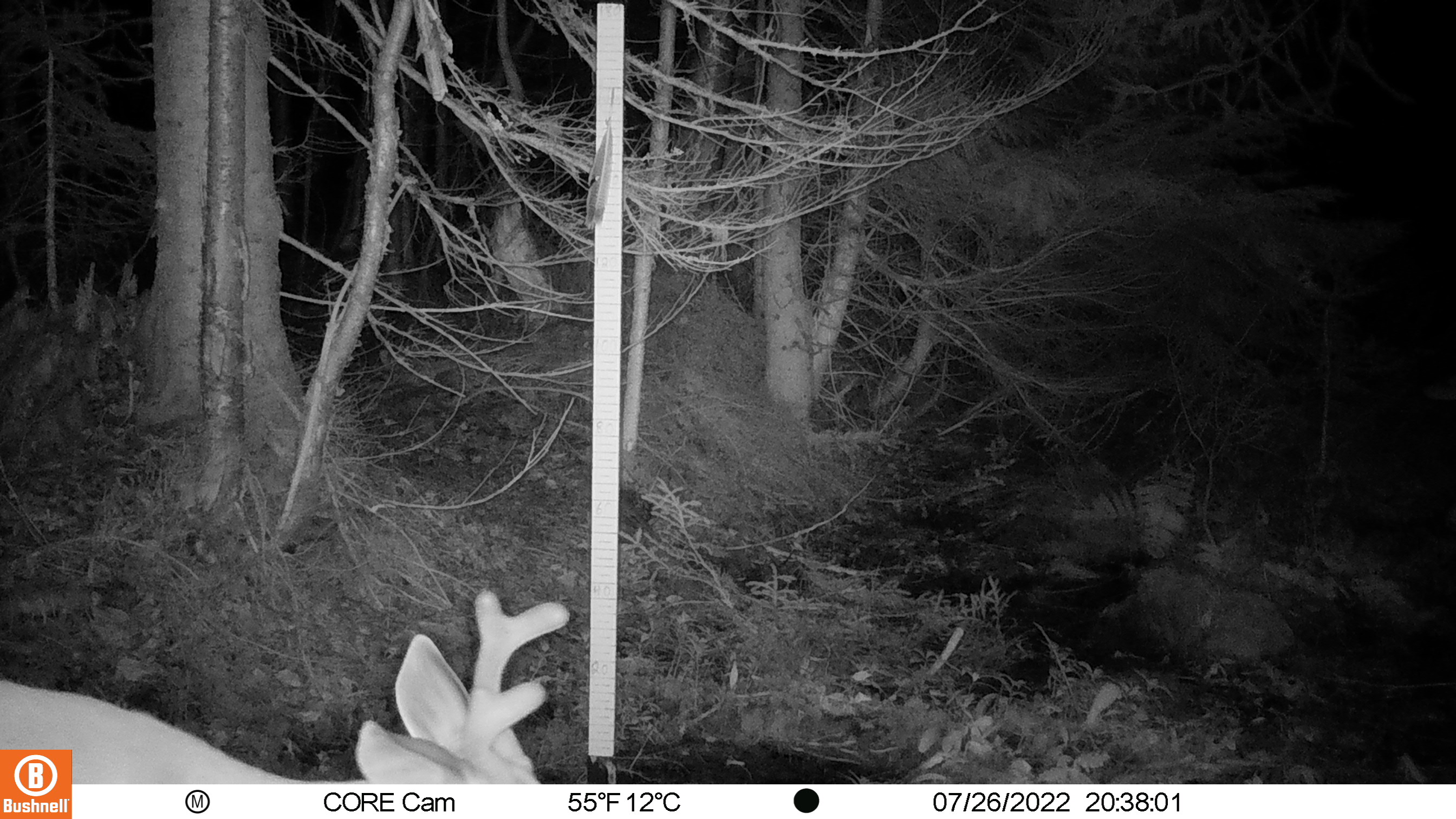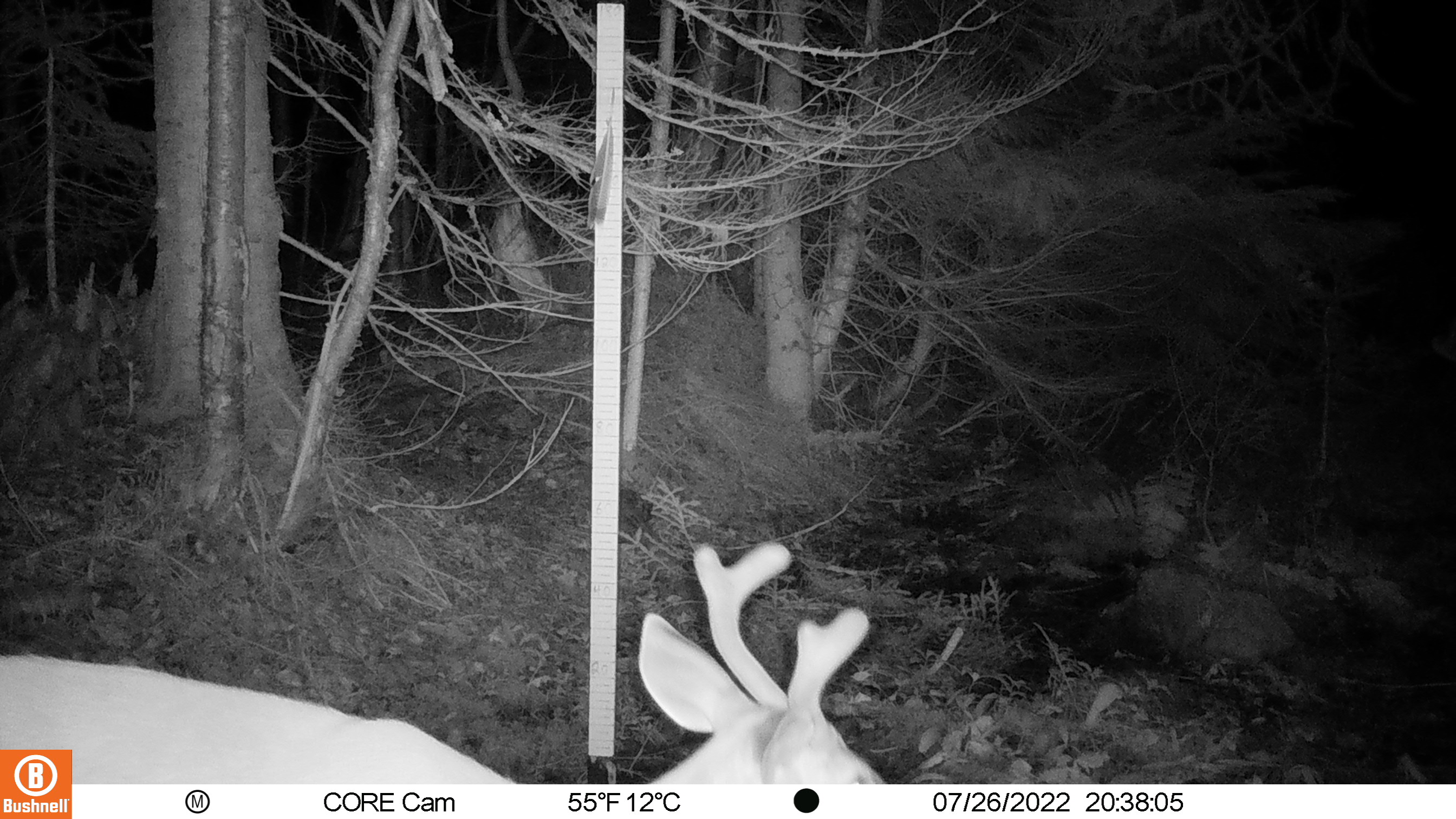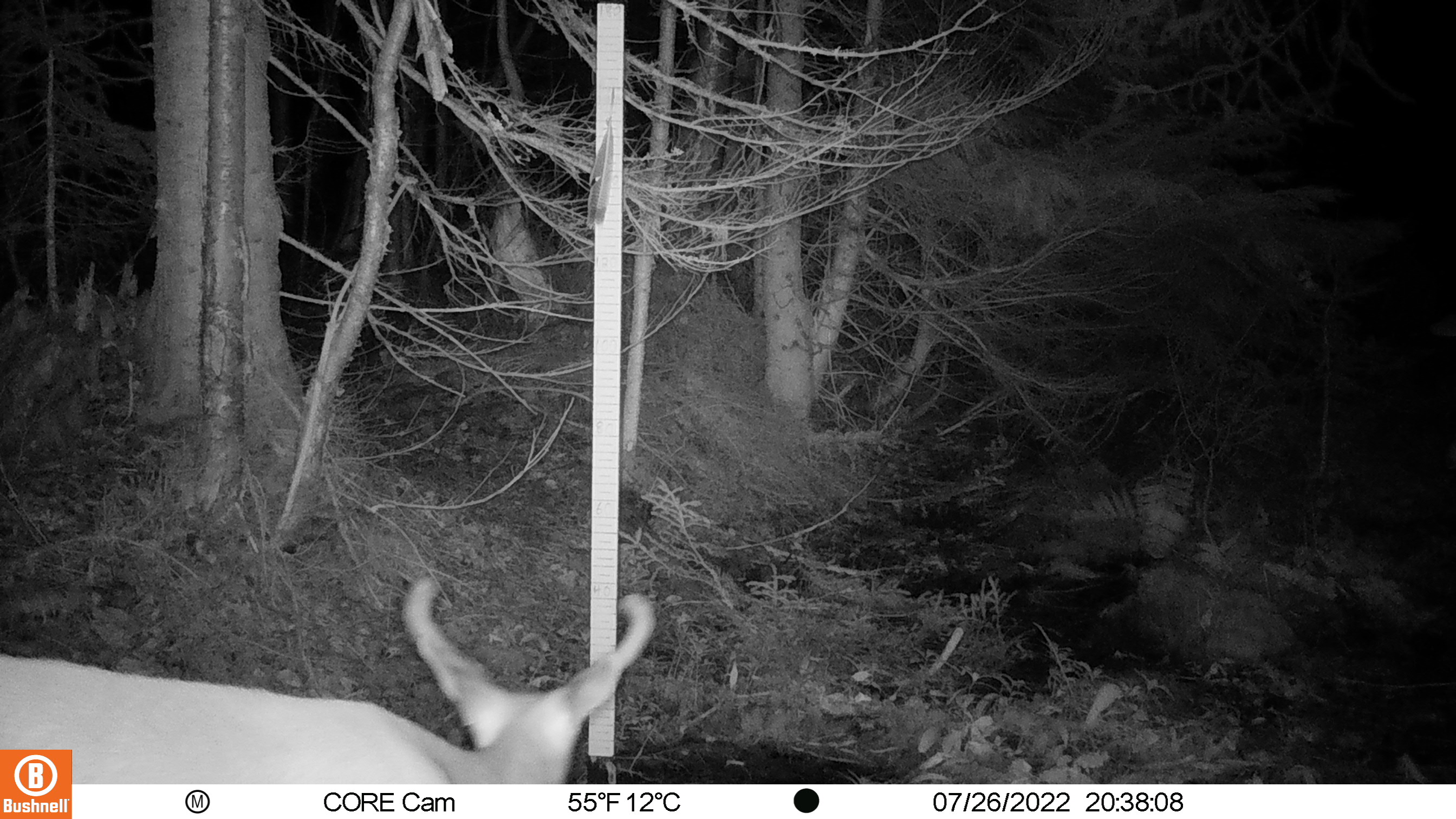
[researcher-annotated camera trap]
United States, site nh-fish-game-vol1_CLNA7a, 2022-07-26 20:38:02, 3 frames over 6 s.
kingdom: Animalia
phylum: Chordata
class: Mammalia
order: Artiodactyla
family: Cervidae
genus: Odocoileus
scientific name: Odocoileus virginianus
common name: white-tailed deer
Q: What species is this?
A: White-tailed deer (Odocoileus virginianus).